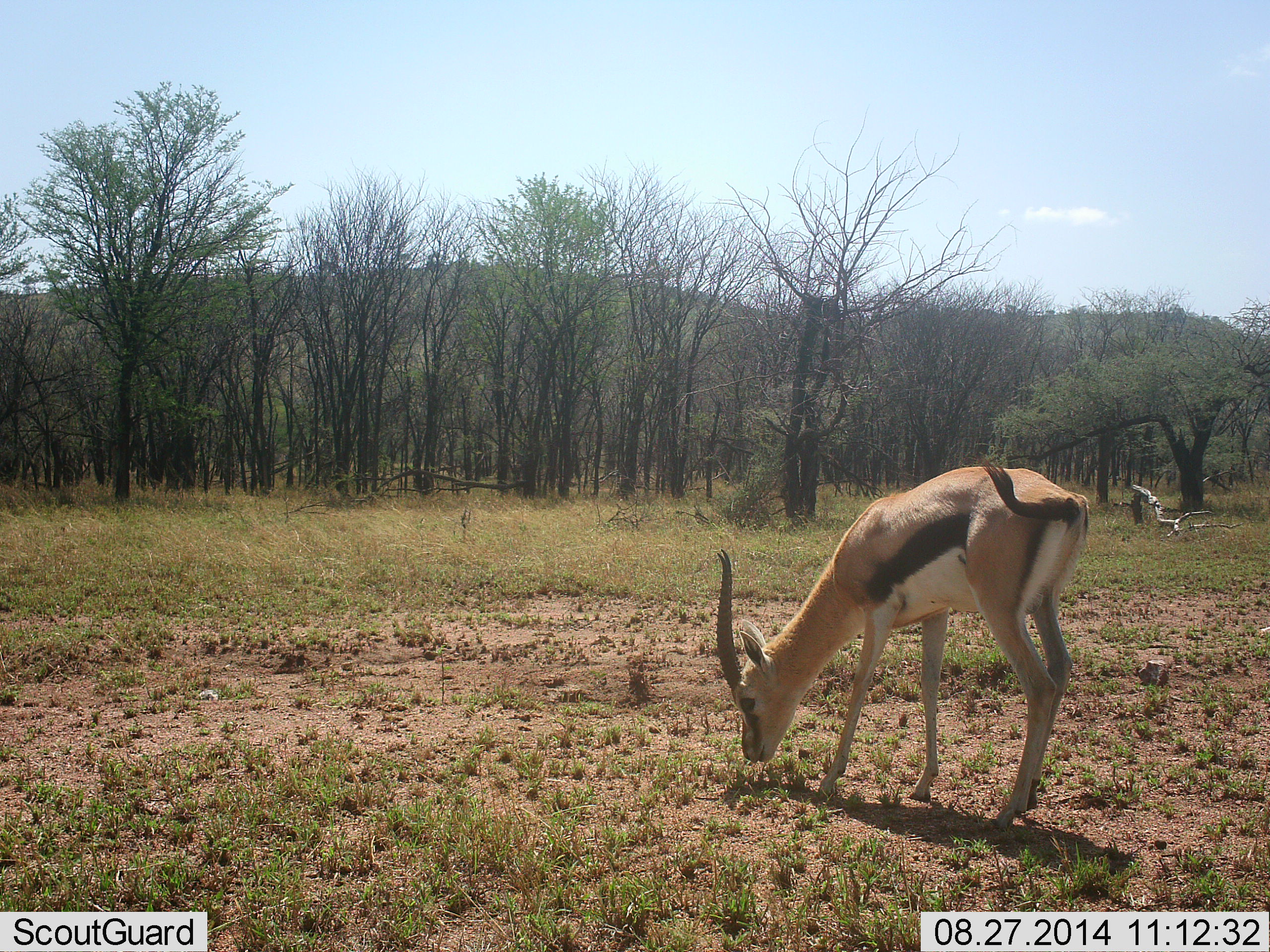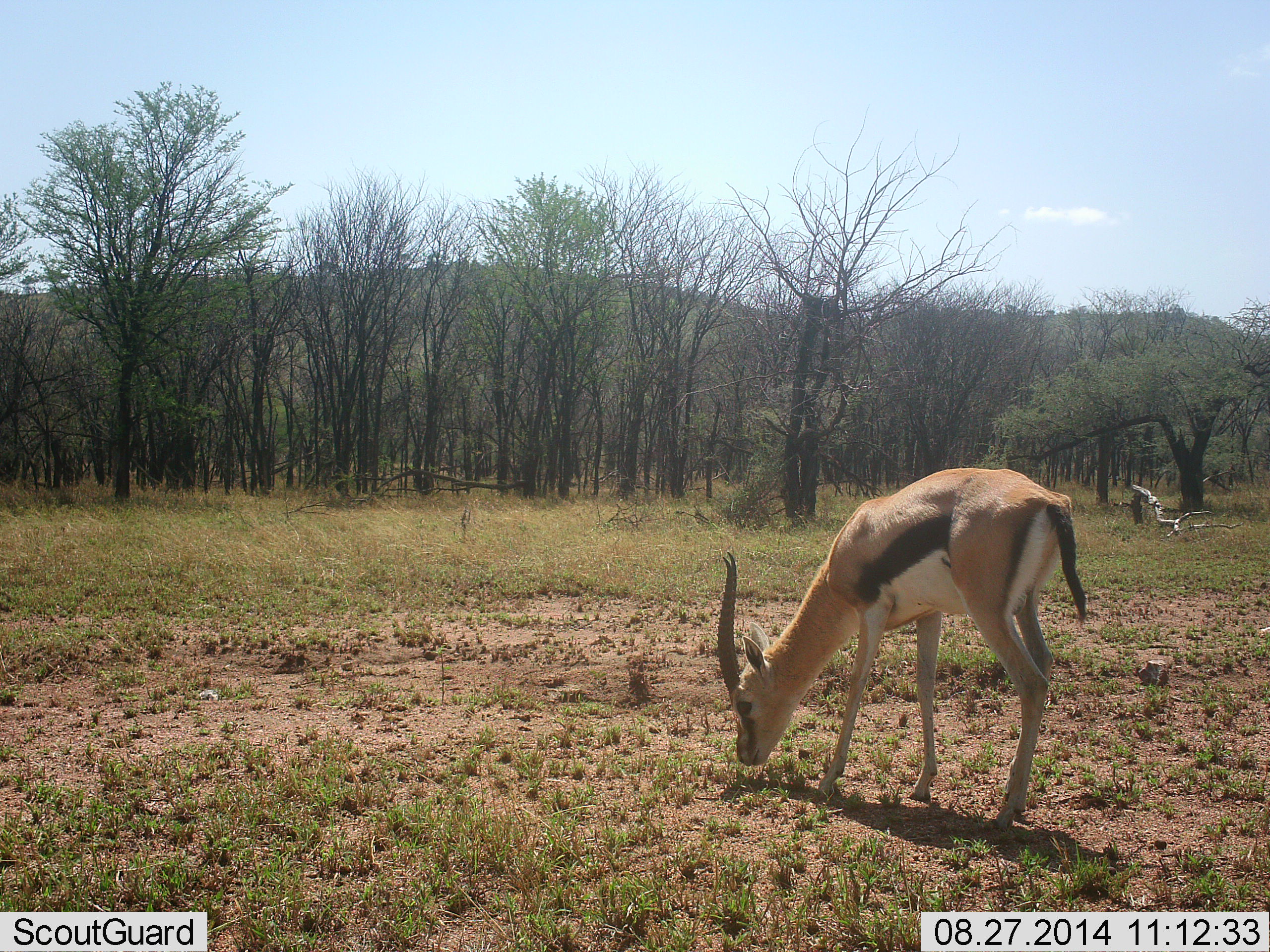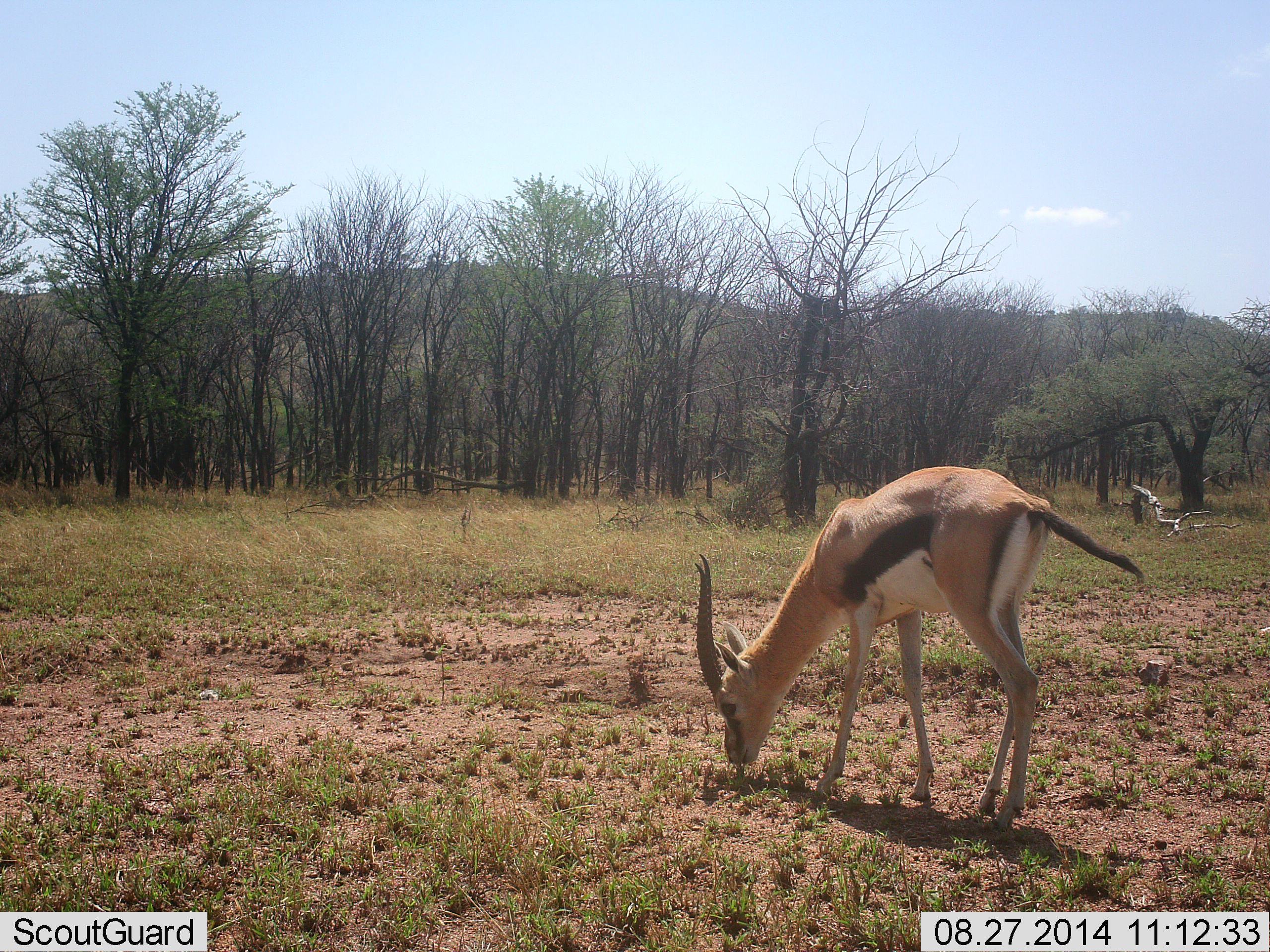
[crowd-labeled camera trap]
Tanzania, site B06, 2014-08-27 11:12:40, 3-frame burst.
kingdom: Animalia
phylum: Chordata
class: Mammalia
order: Artiodactyla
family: Bovidae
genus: Eudorcas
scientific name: Eudorcas thomsonii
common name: thomson's gazelle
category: gazellethomsons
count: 1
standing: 0%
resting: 0%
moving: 0%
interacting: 0%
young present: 0%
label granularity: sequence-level